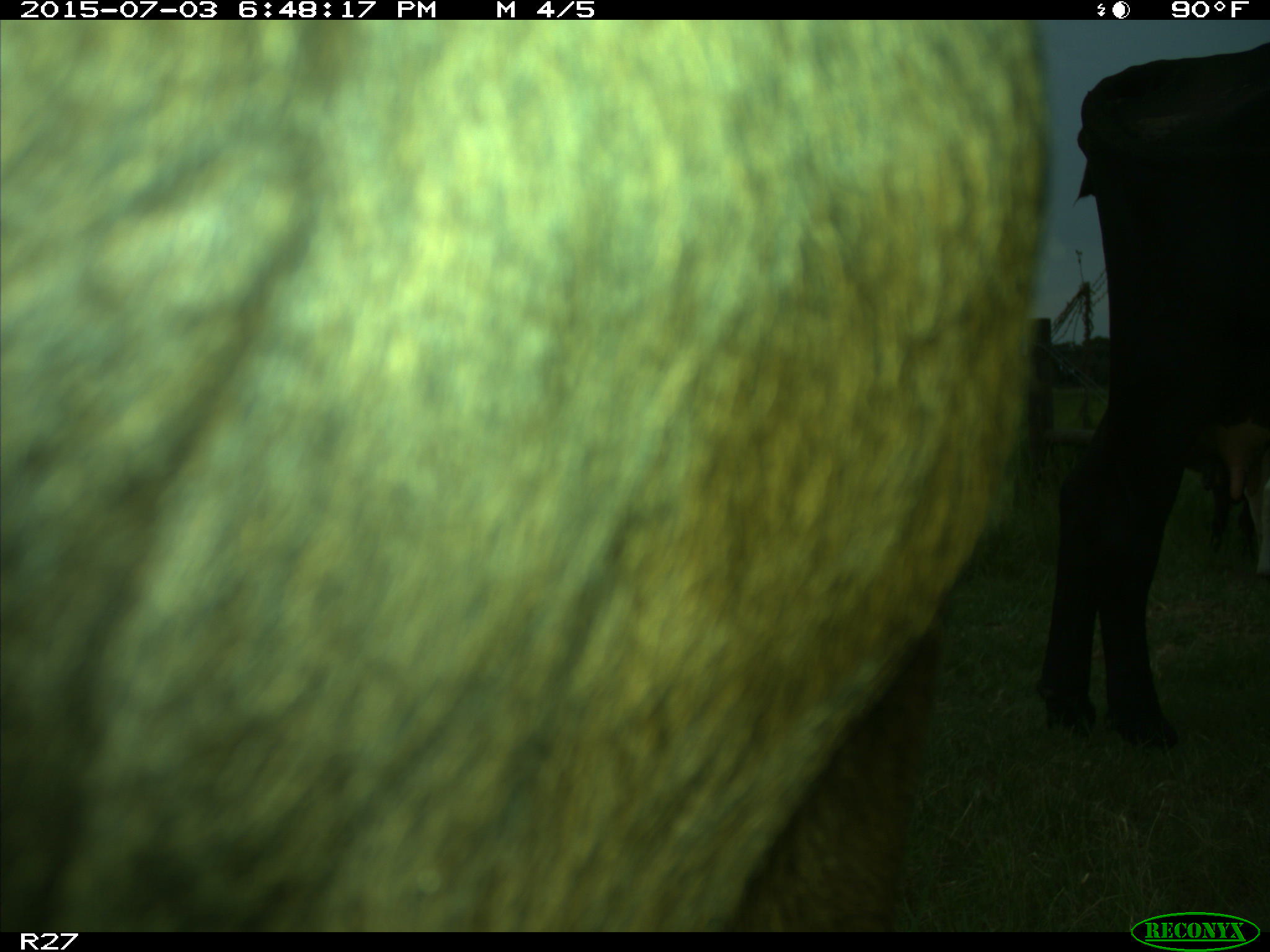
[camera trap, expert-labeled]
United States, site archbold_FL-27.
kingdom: Animalia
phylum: Chordata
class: Mammalia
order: Artiodactyla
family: Bovidae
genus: Bos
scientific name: Bos taurus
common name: domestic cow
Bos taurus (domestic cow).